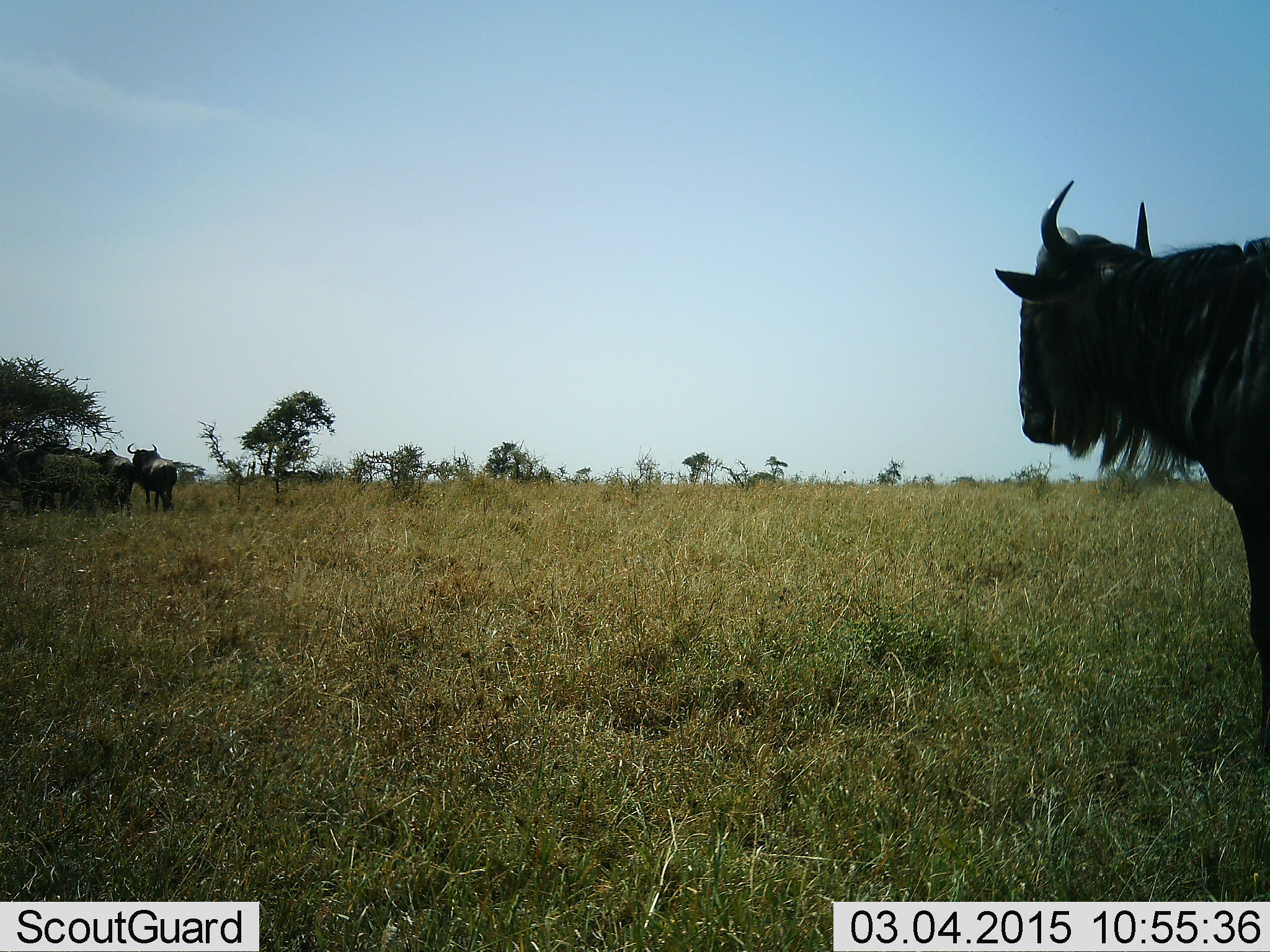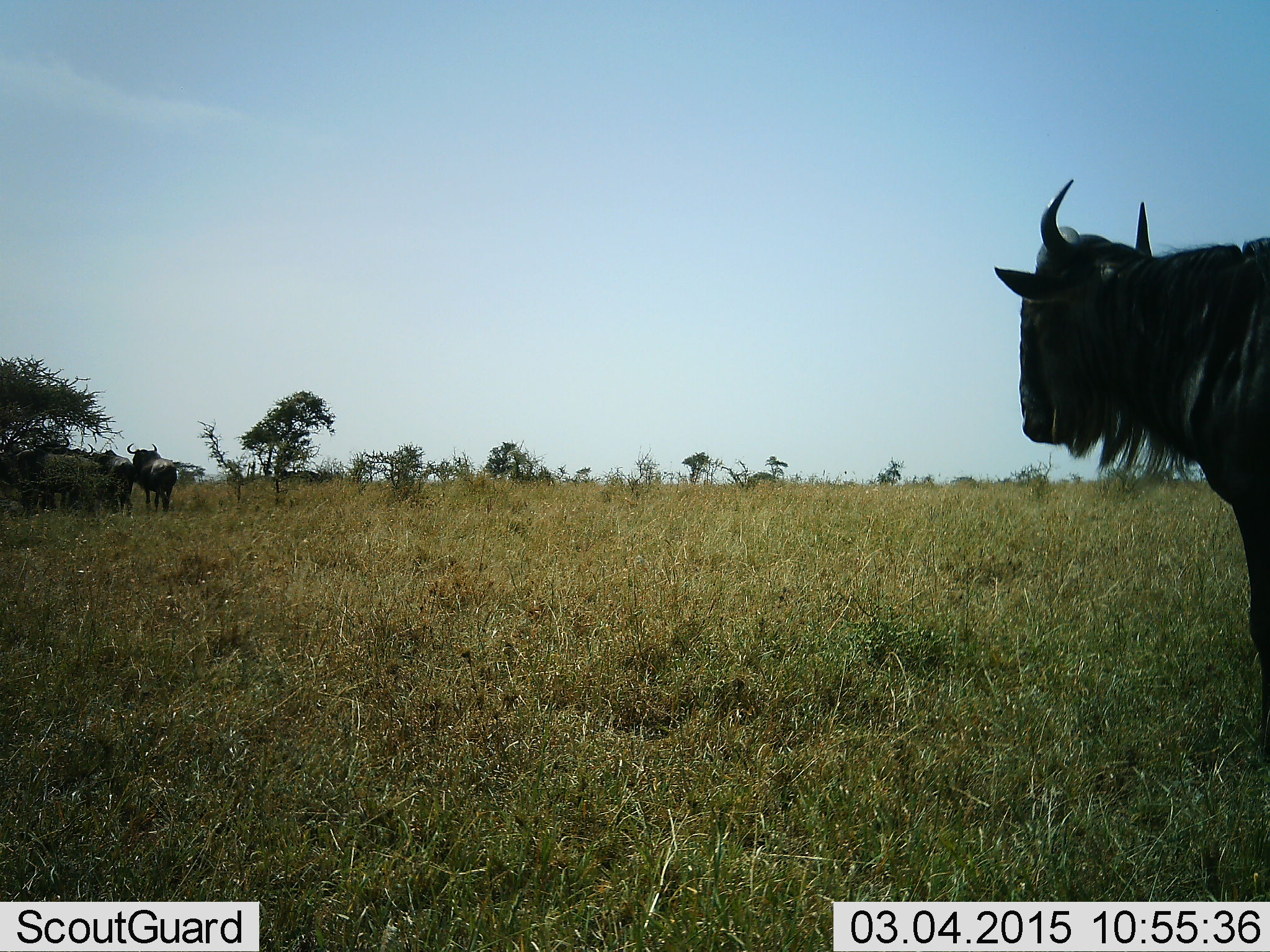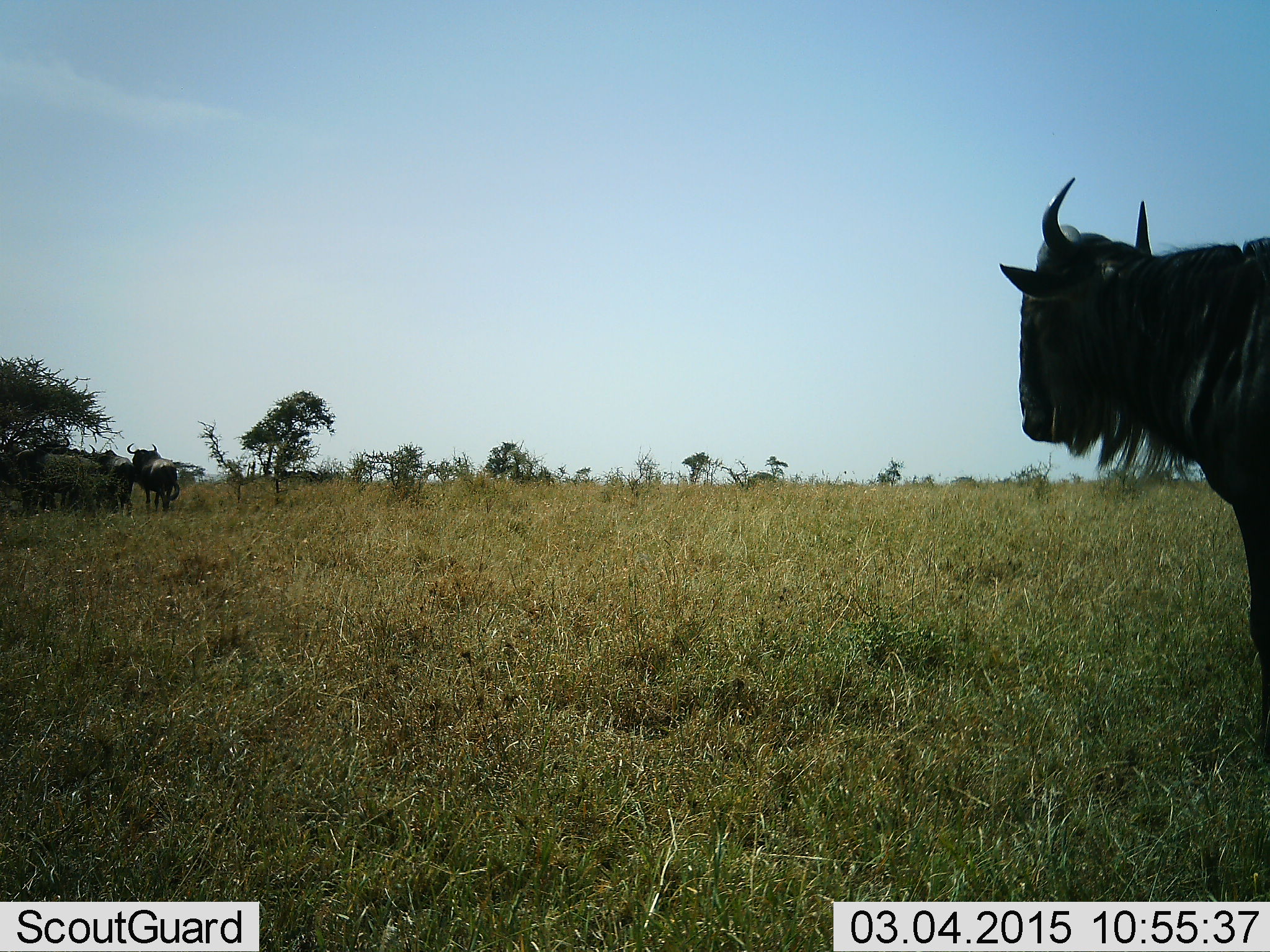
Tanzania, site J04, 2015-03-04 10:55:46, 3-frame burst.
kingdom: Animalia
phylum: Chordata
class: Mammalia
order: Artiodactyla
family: Bovidae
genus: Connochaetes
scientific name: Connochaetes taurinus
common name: blue wildebeest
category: wildebeest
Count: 3.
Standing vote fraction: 80%.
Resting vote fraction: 10%.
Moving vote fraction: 10%.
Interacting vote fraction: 0%.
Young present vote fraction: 0%.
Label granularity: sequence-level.